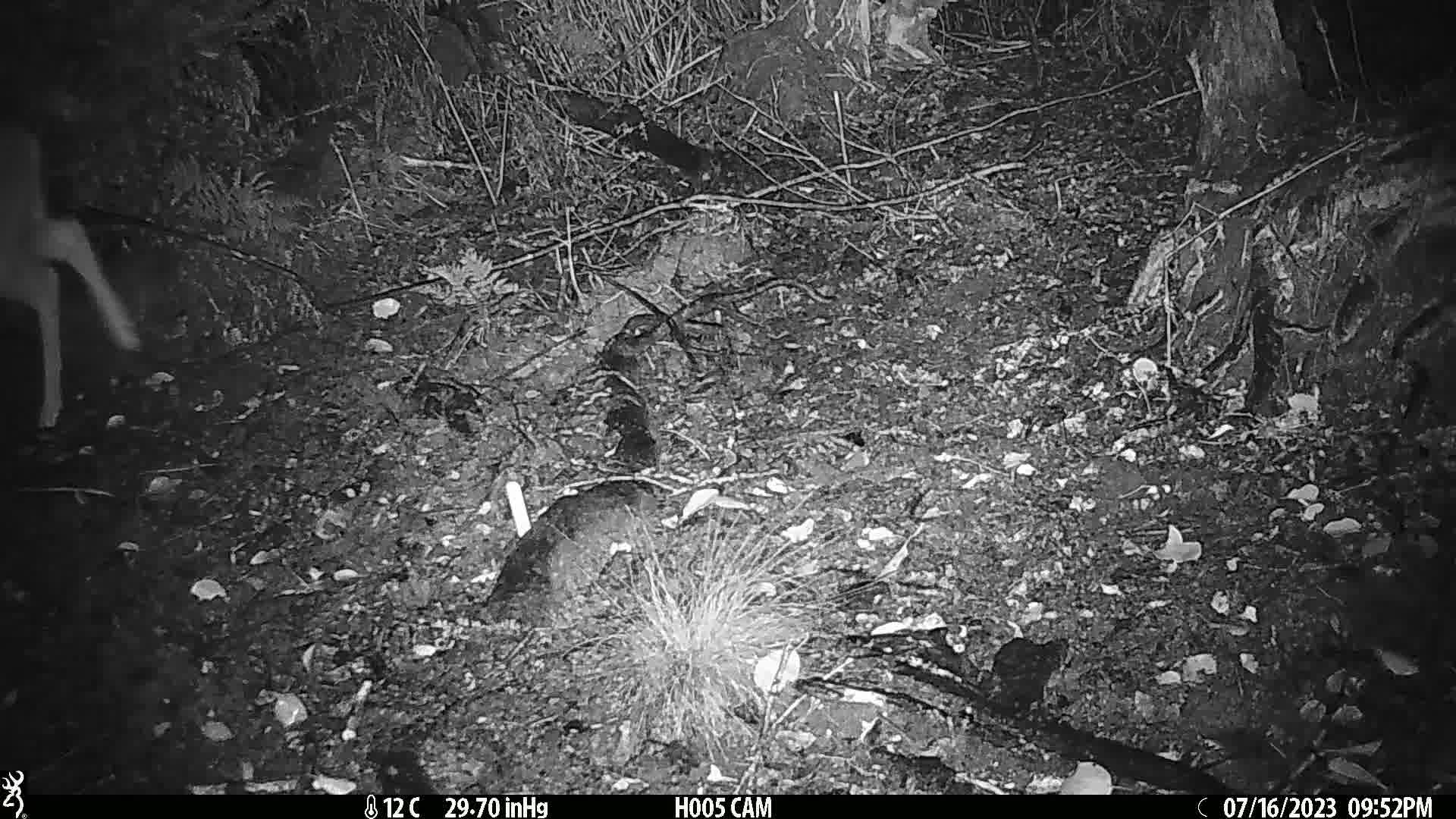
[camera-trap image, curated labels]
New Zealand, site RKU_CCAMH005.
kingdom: Animalia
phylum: Chordata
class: Mammalia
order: Artiodactyla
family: Cervidae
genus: Odocoileus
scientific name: Odocoileus virginianus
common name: white-tailed deer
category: white tailed deer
White tailed deer (white-tailed deer) (Odocoileus virginianus).